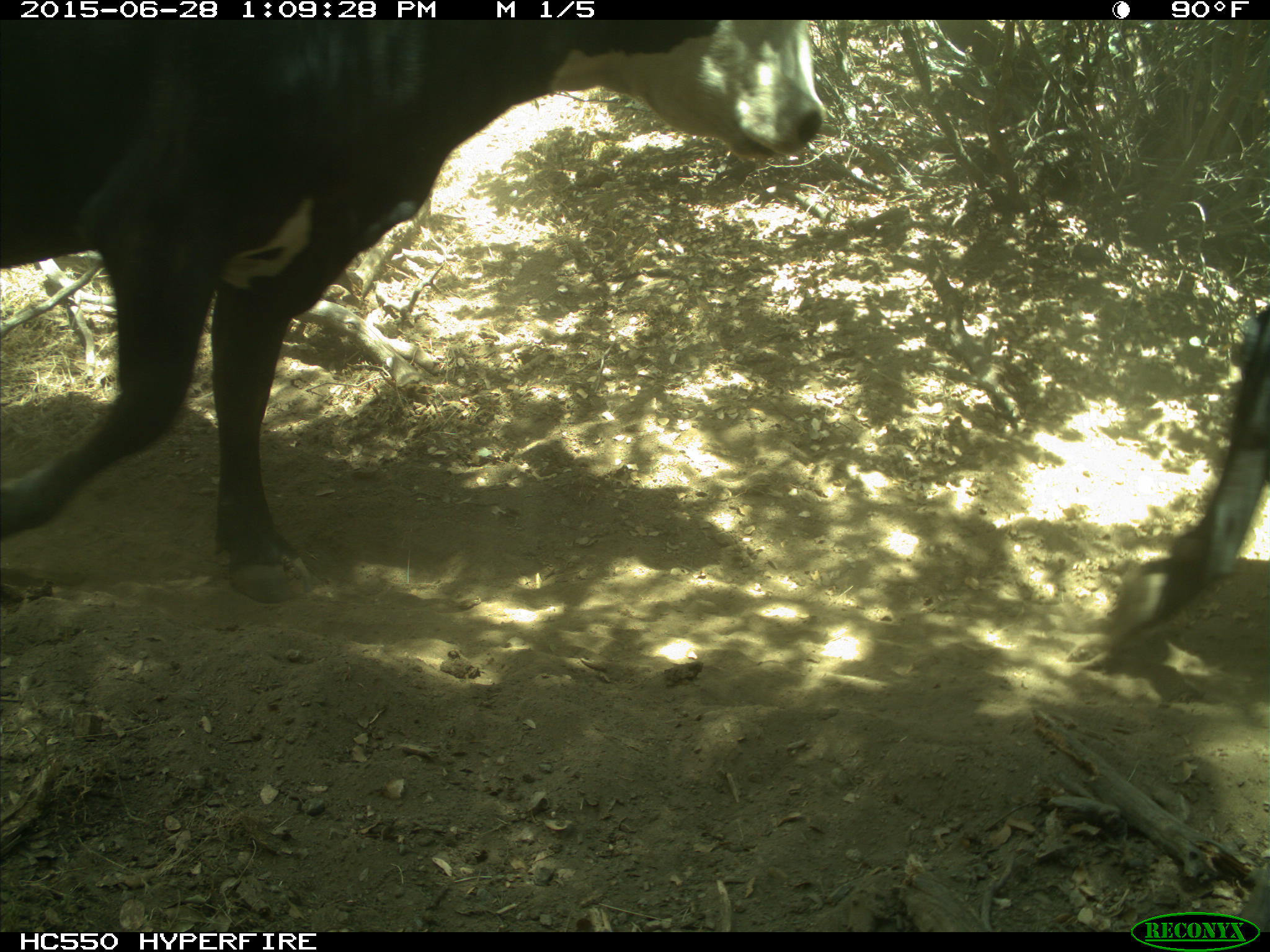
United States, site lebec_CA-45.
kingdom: Animalia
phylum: Chordata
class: Mammalia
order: Artiodactyla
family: Bovidae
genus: Bos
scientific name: Bos taurus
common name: domestic cow